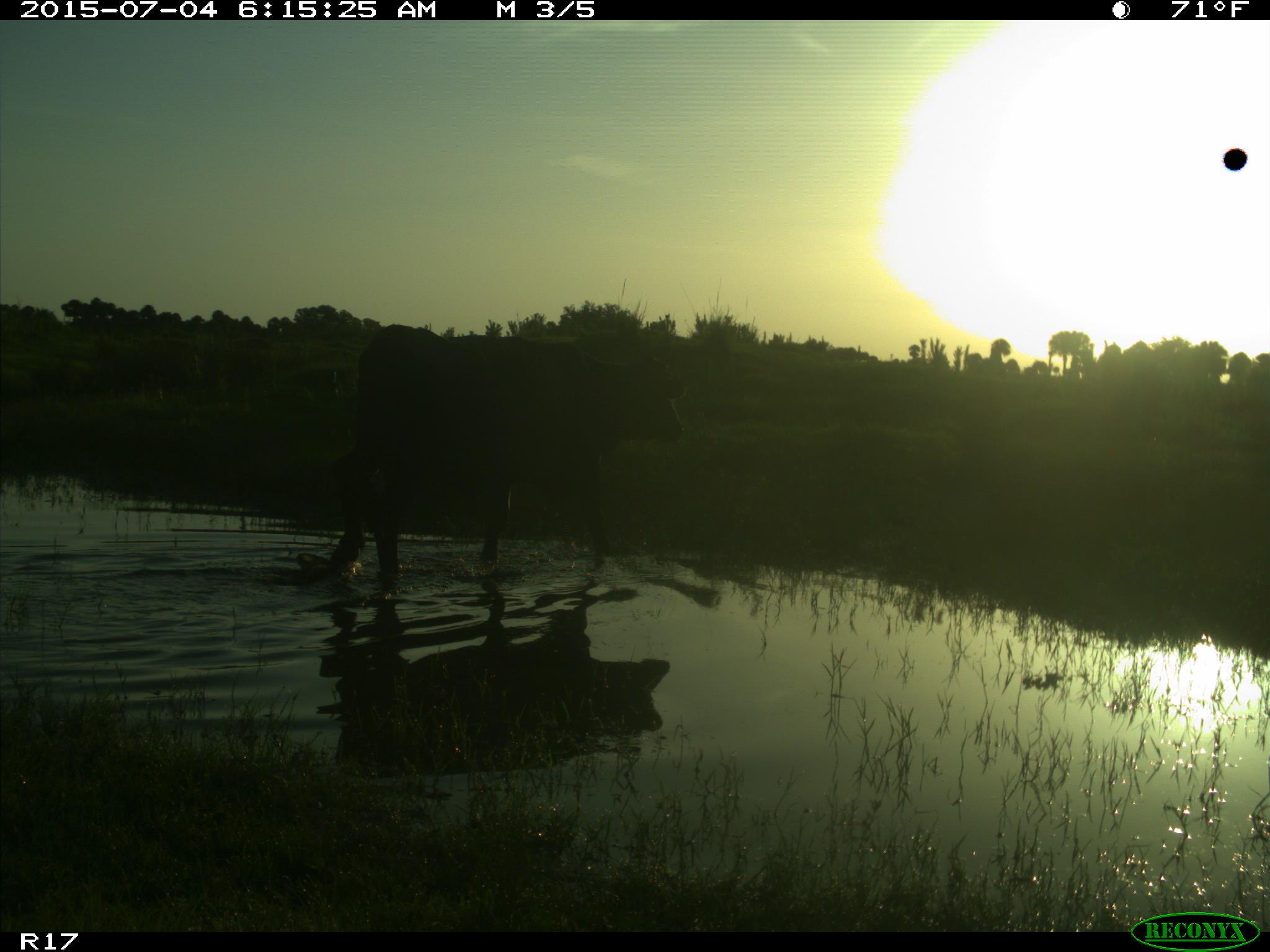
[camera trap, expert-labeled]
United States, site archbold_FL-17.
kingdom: Animalia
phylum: Chordata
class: Mammalia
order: Artiodactyla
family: Bovidae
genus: Bos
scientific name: Bos taurus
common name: domestic cow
Bos taurus (domestic cow).